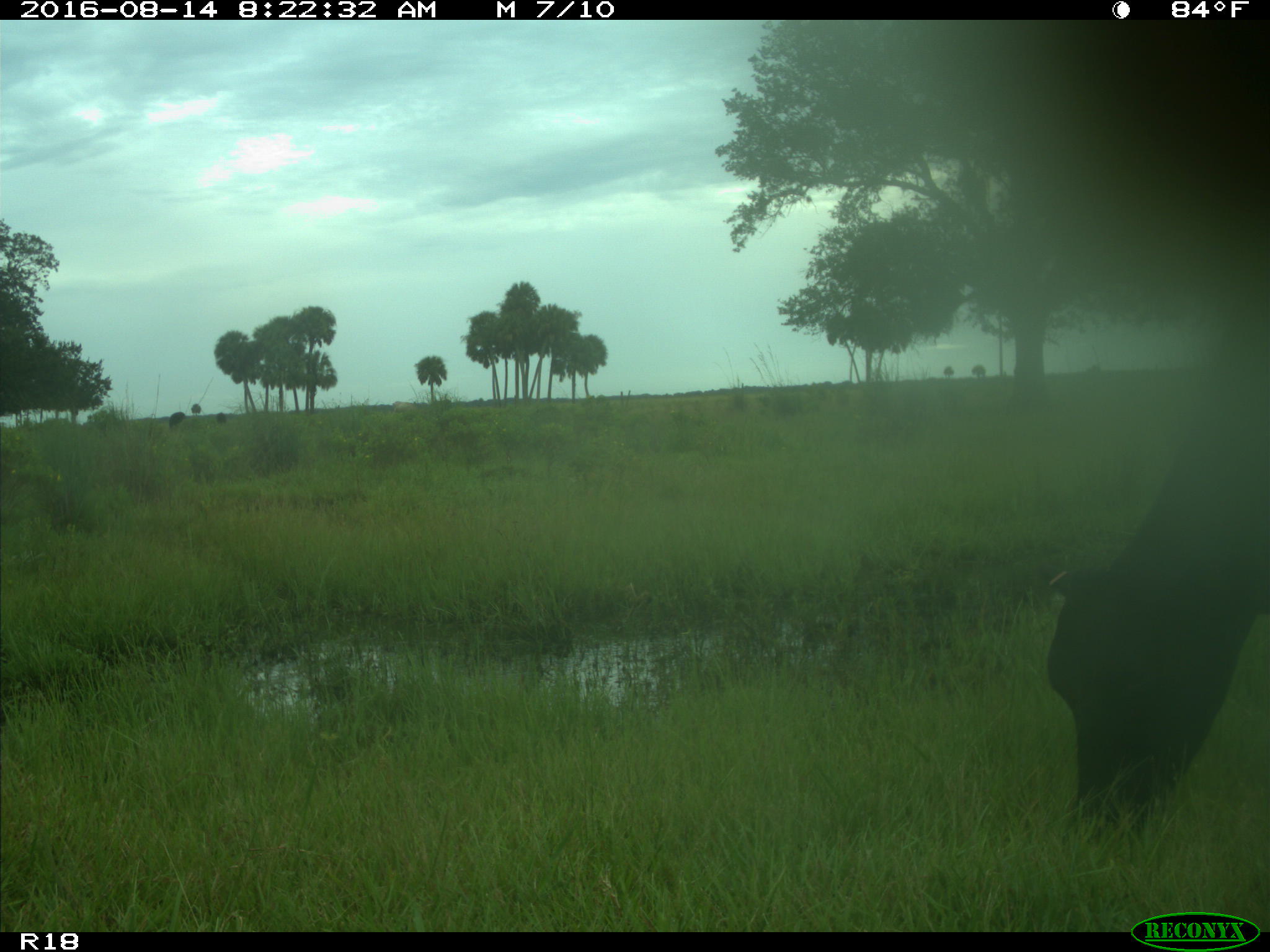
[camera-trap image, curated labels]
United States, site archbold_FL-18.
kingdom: Animalia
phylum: Chordata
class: Mammalia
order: Artiodactyla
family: Bovidae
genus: Bos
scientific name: Bos taurus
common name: domestic cow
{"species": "Bos taurus (domestic cow)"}